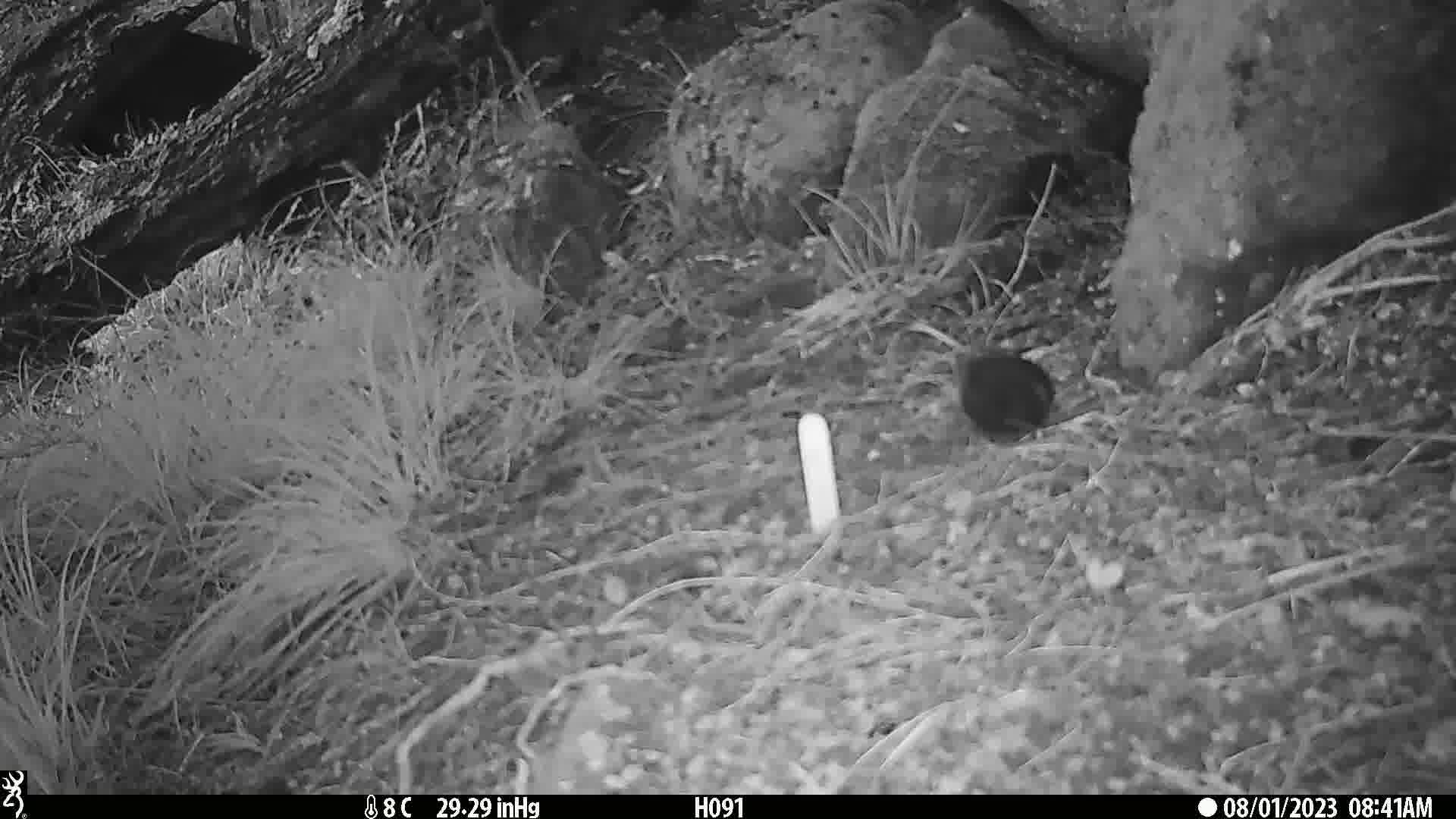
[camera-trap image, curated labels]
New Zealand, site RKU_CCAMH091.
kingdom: Animalia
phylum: Chordata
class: Aves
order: Passeriformes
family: Turdidae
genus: Turdus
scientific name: Turdus merula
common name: eurasian blackbird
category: blackbird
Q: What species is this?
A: Blackbird (eurasian blackbird) (Turdus merula).